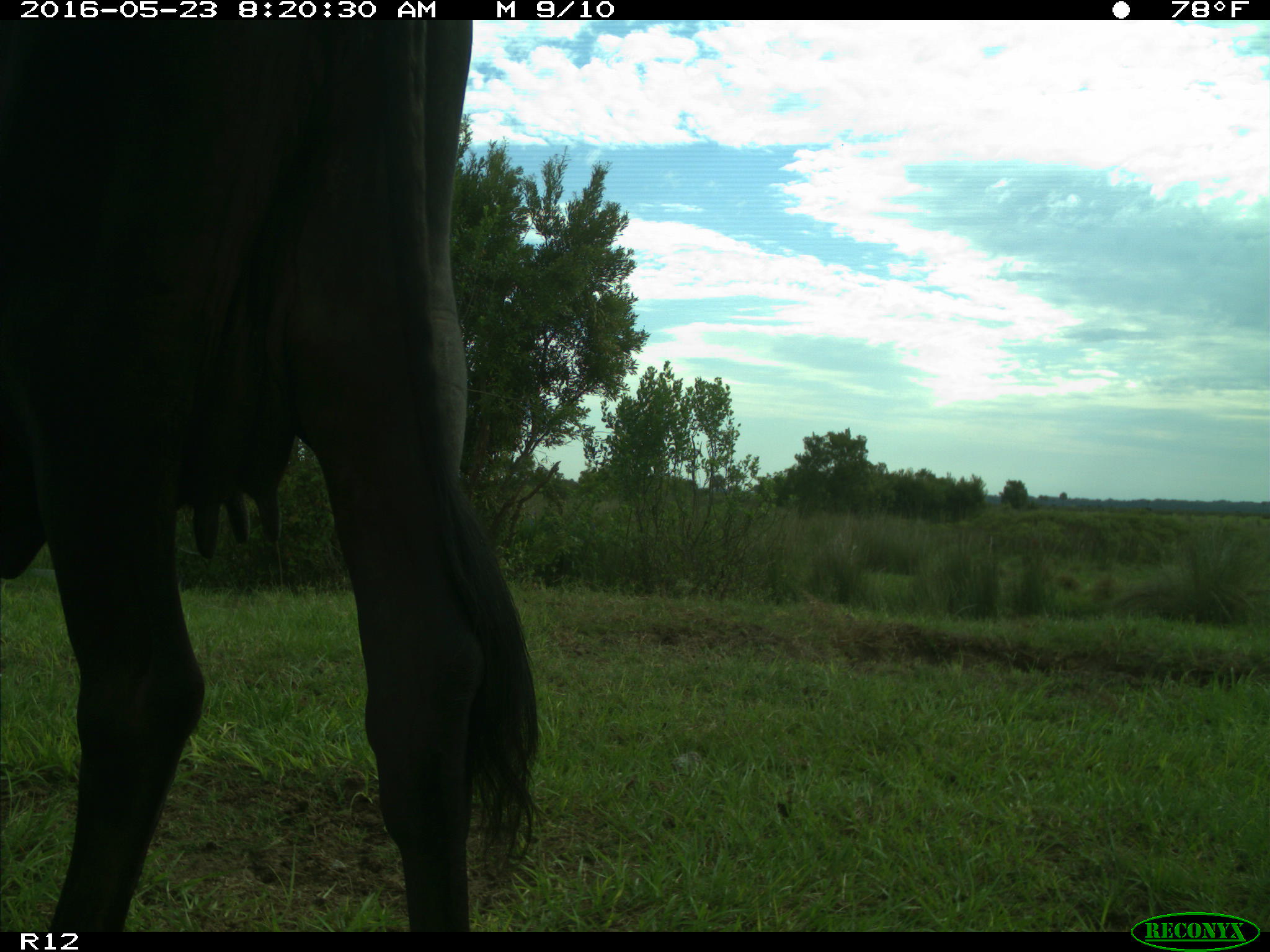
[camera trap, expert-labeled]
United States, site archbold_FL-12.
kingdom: Animalia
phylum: Chordata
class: Mammalia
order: Artiodactyla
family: Bovidae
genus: Bos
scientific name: Bos taurus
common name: domestic cow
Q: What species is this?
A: Bos taurus (domestic cow).